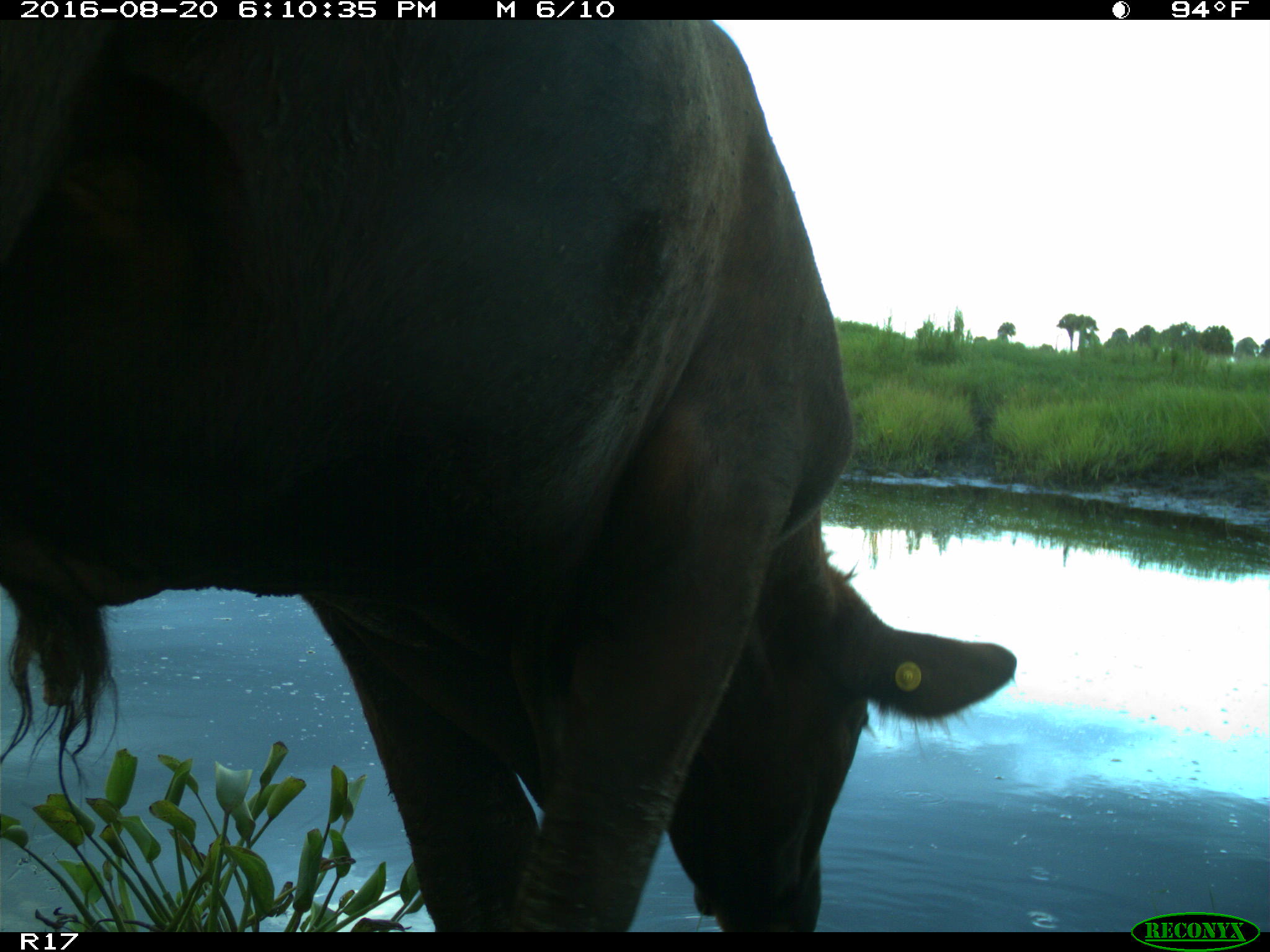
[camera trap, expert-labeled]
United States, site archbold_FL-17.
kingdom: Animalia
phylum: Chordata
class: Mammalia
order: Artiodactyla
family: Bovidae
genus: Bos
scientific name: Bos taurus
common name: domestic cow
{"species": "Bos taurus (domestic cow)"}